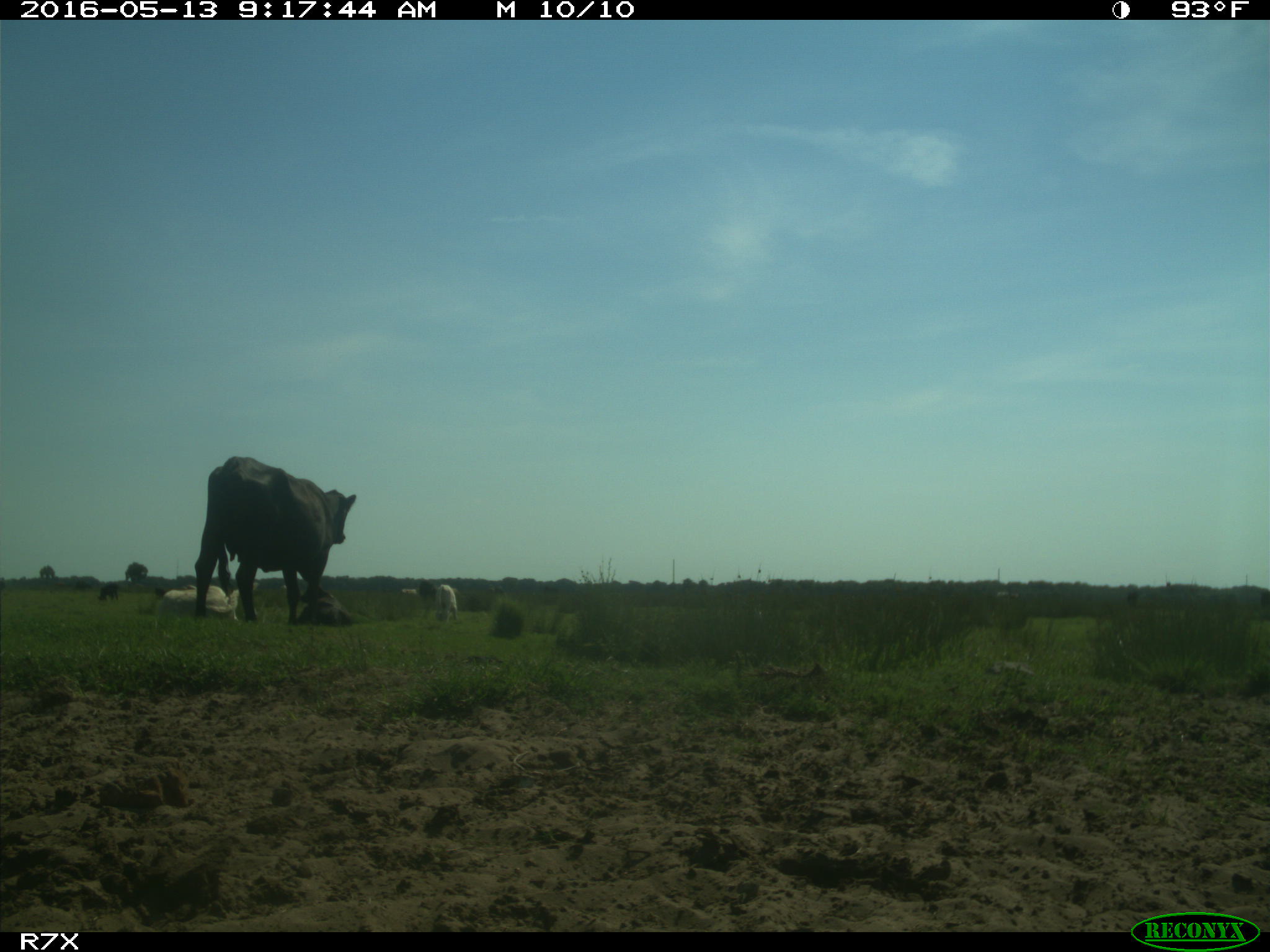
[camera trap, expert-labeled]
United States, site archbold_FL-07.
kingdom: Animalia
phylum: Chordata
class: Mammalia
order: Artiodactyla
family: Bovidae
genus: Bos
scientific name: Bos taurus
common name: domestic cow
Bos taurus (domestic cow).